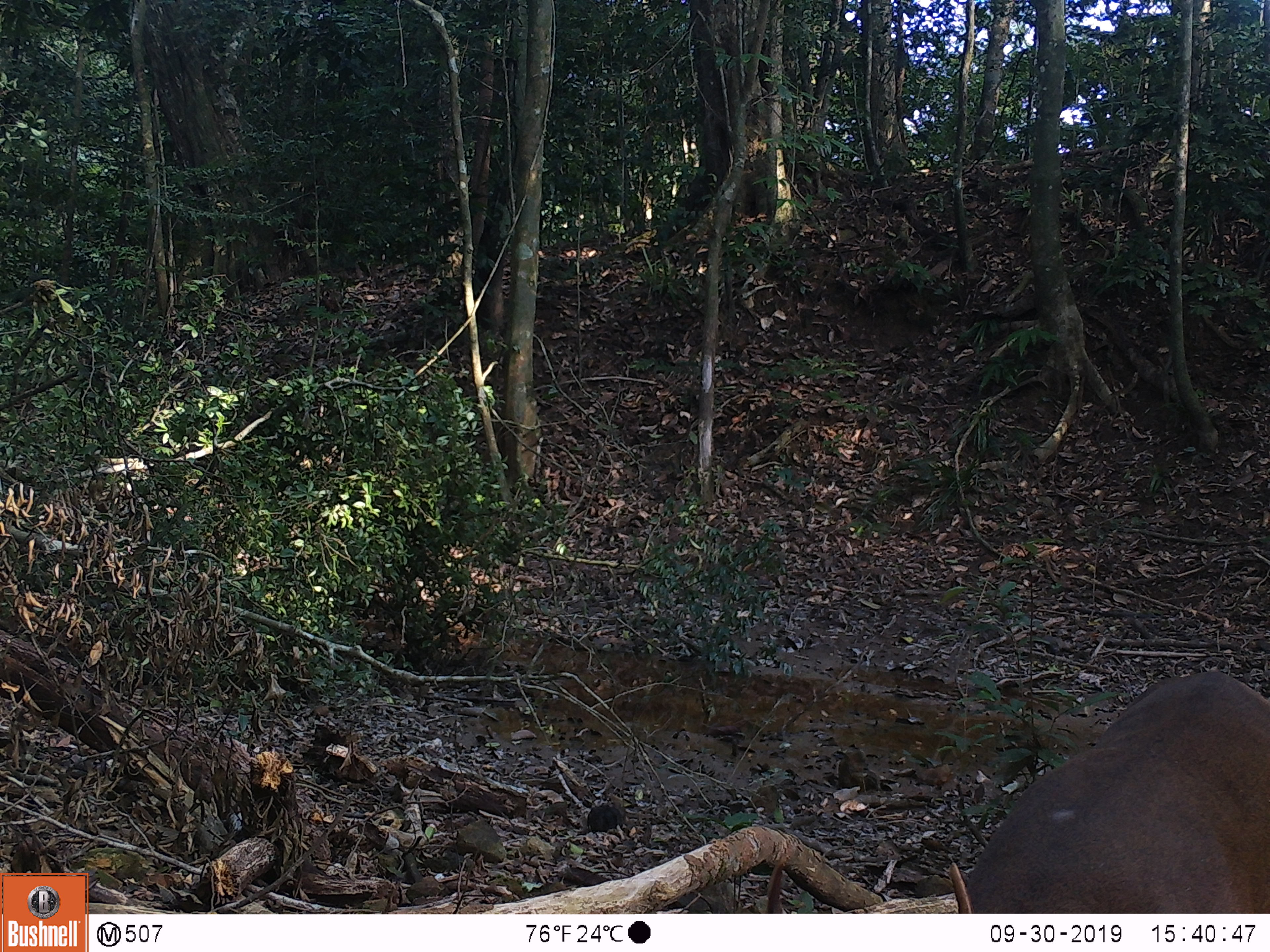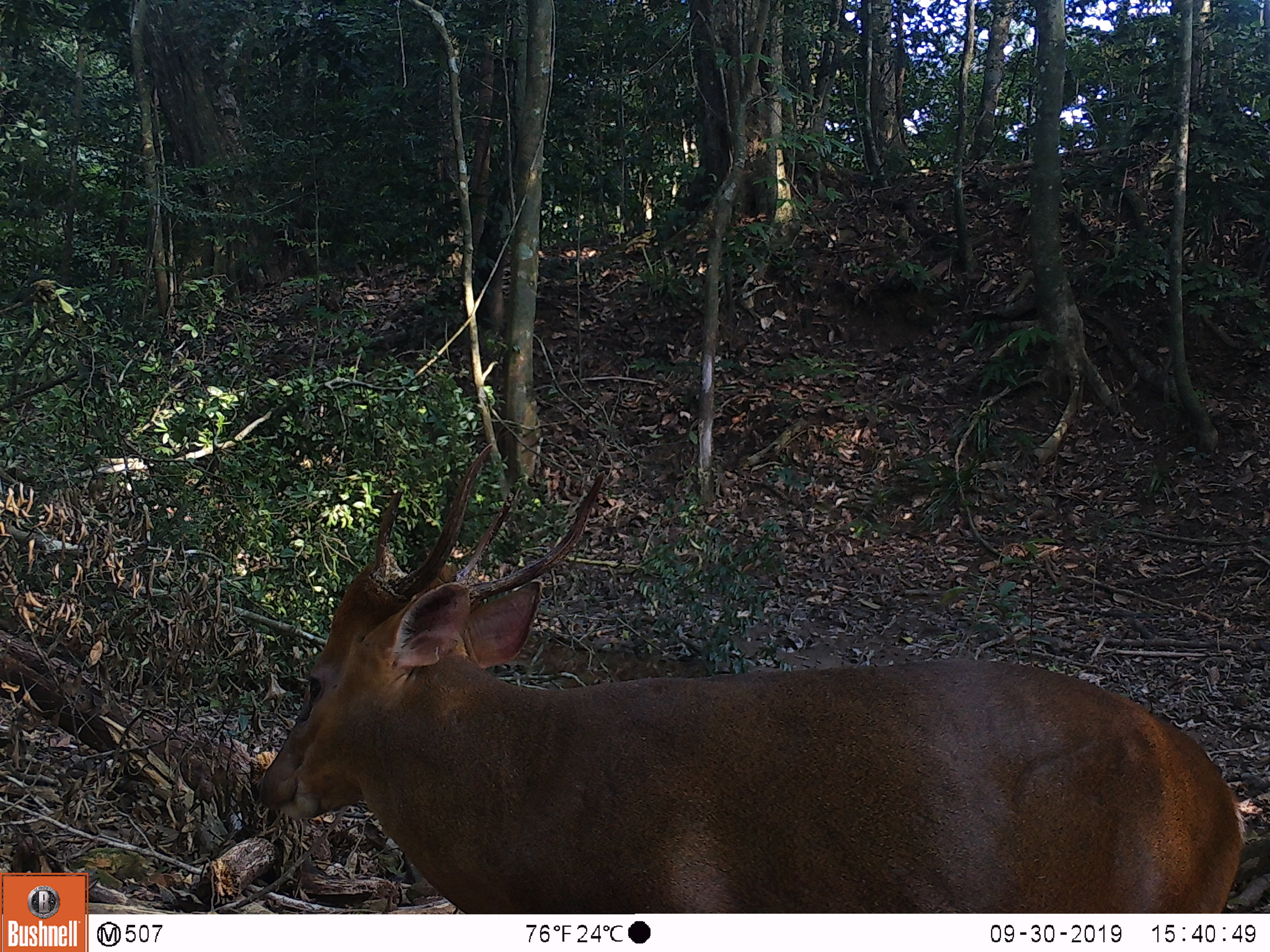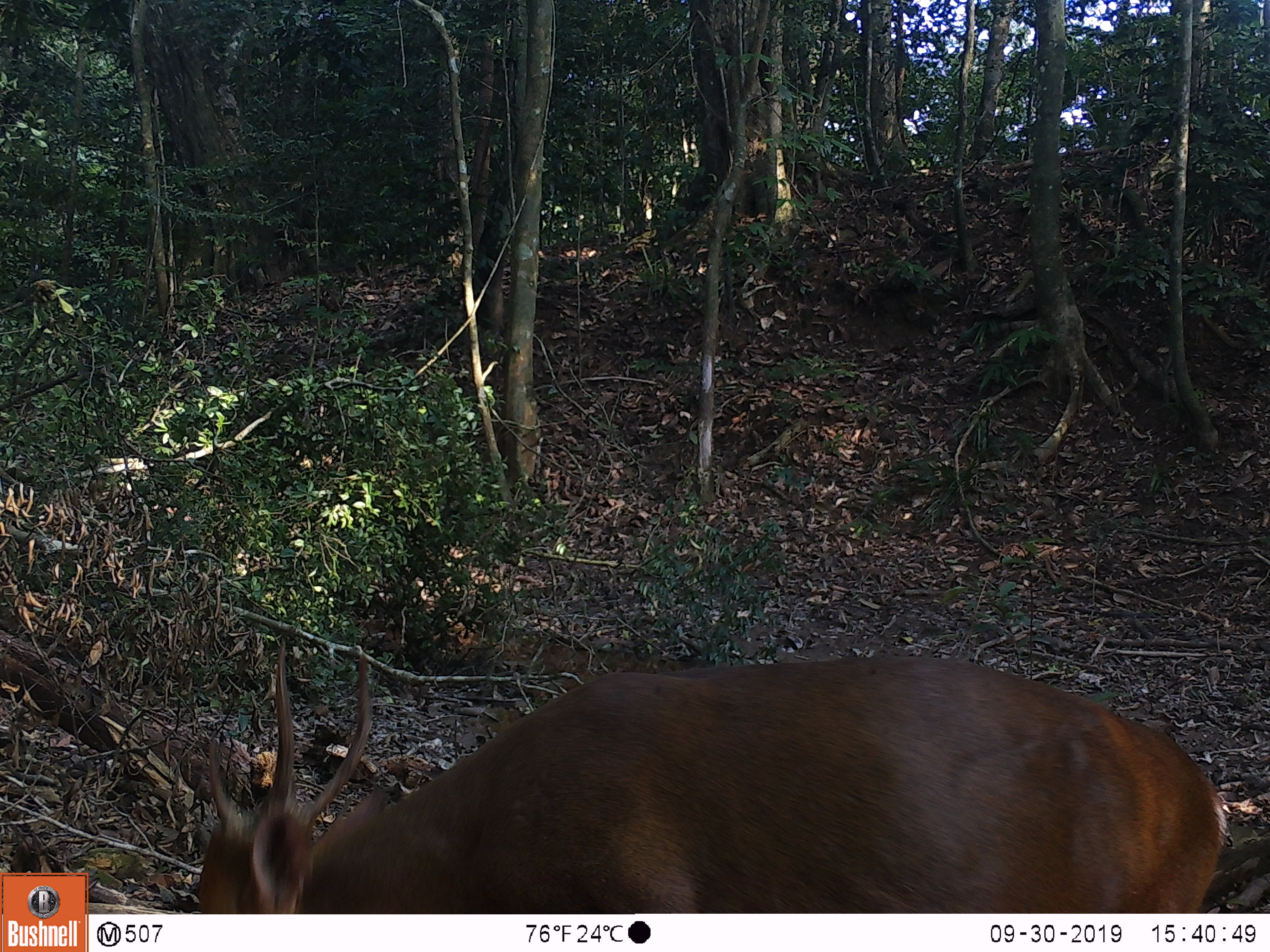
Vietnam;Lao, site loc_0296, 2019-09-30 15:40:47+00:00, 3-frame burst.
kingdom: Animalia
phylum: Chordata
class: Mammalia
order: Artiodactyla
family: Cervidae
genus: Muntiacus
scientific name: Muntiacus vuquangensis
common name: large-antlered muntjac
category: large antlered muntjac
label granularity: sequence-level